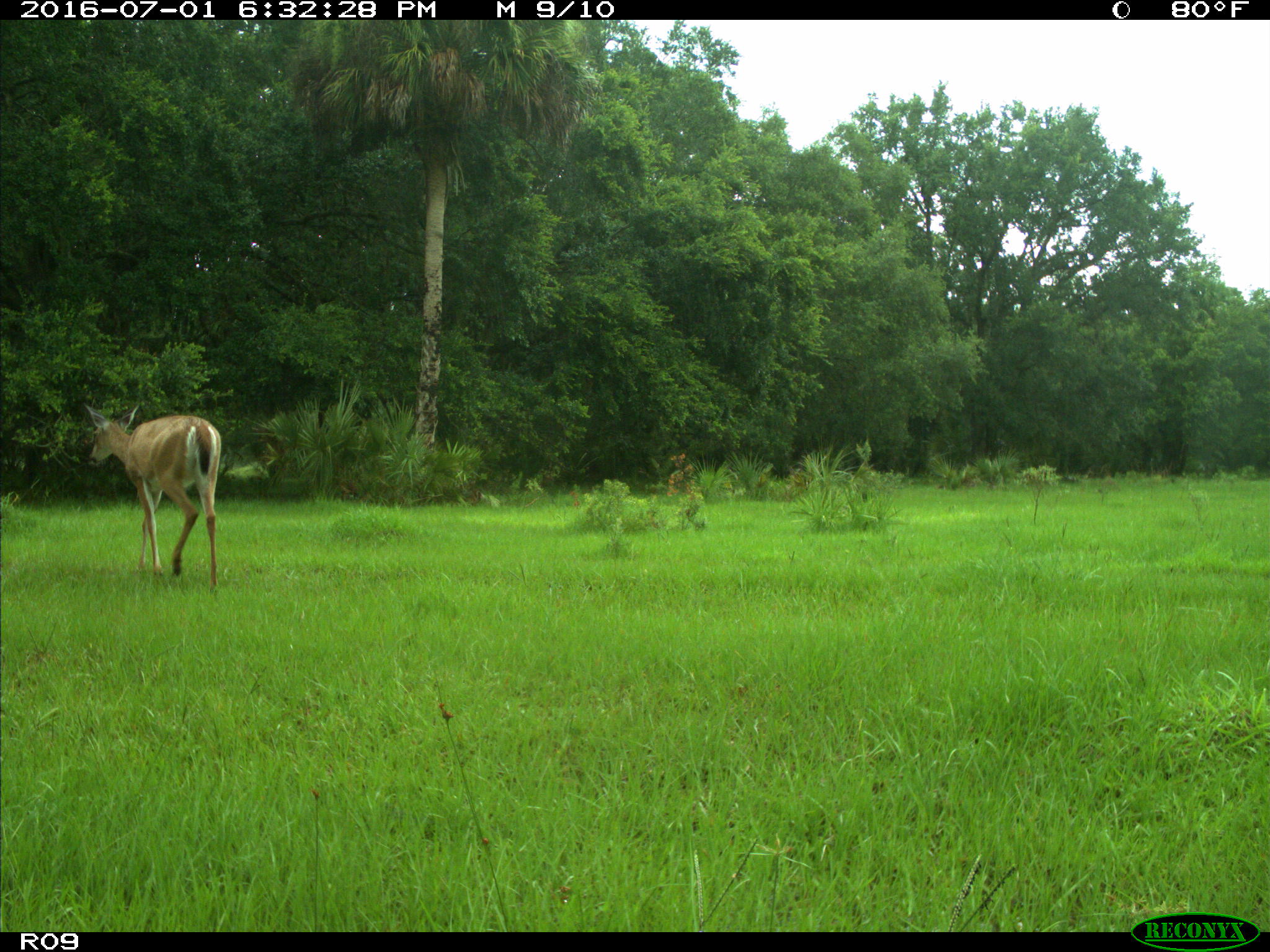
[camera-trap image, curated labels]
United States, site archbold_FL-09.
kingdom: Animalia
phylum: Chordata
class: Mammalia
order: Artiodactyla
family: Cervidae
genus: Odocoileus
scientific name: Odocoileus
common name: deer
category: unidentified deer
Unidentified deer (deer) (Odocoileus).